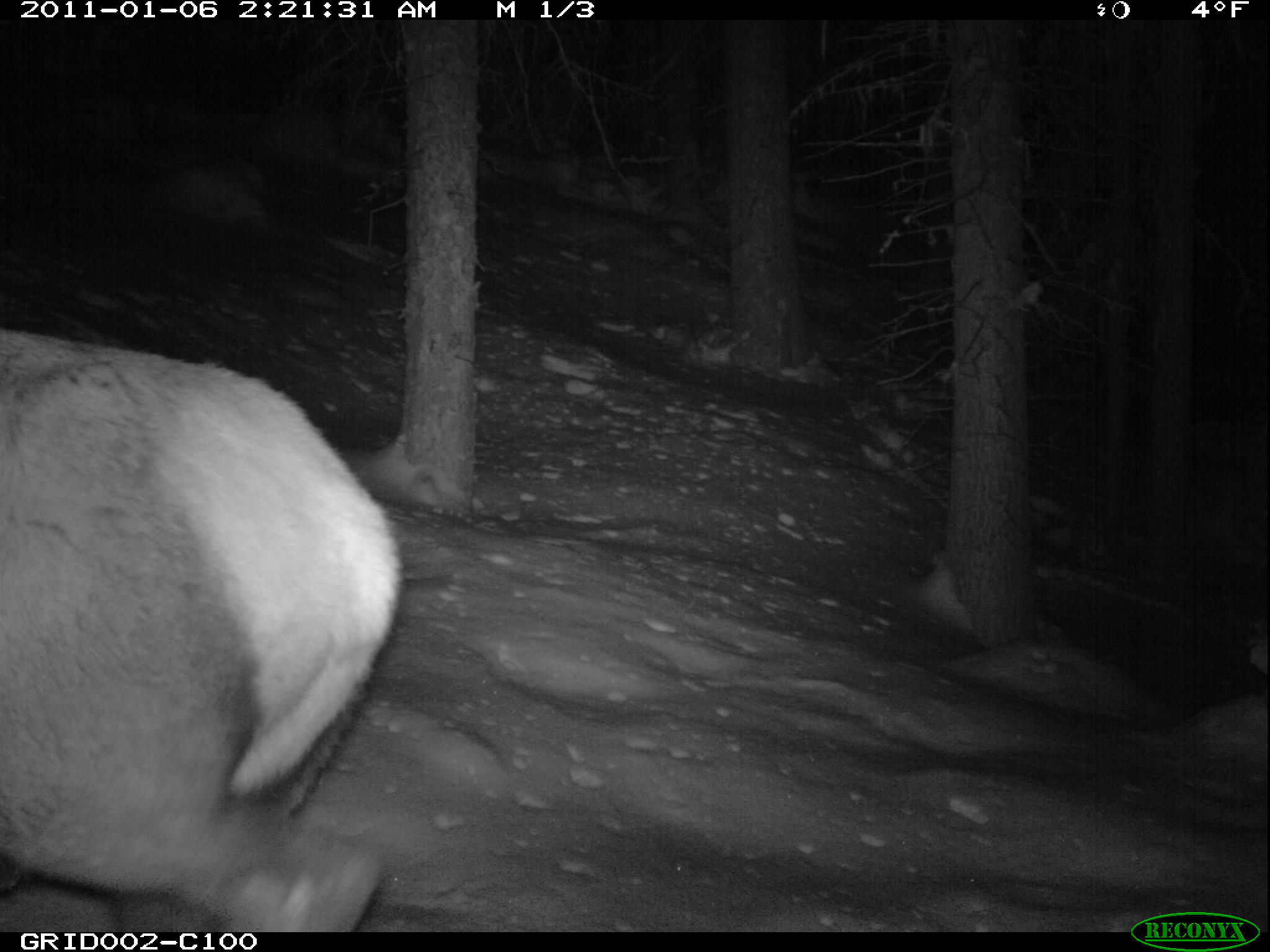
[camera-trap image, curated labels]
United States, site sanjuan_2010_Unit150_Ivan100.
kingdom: Animalia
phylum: Chordata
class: Mammalia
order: Artiodactyla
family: Cervidae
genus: Cervus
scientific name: Cervus elaphus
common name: red deer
Cervus elaphus (red deer).